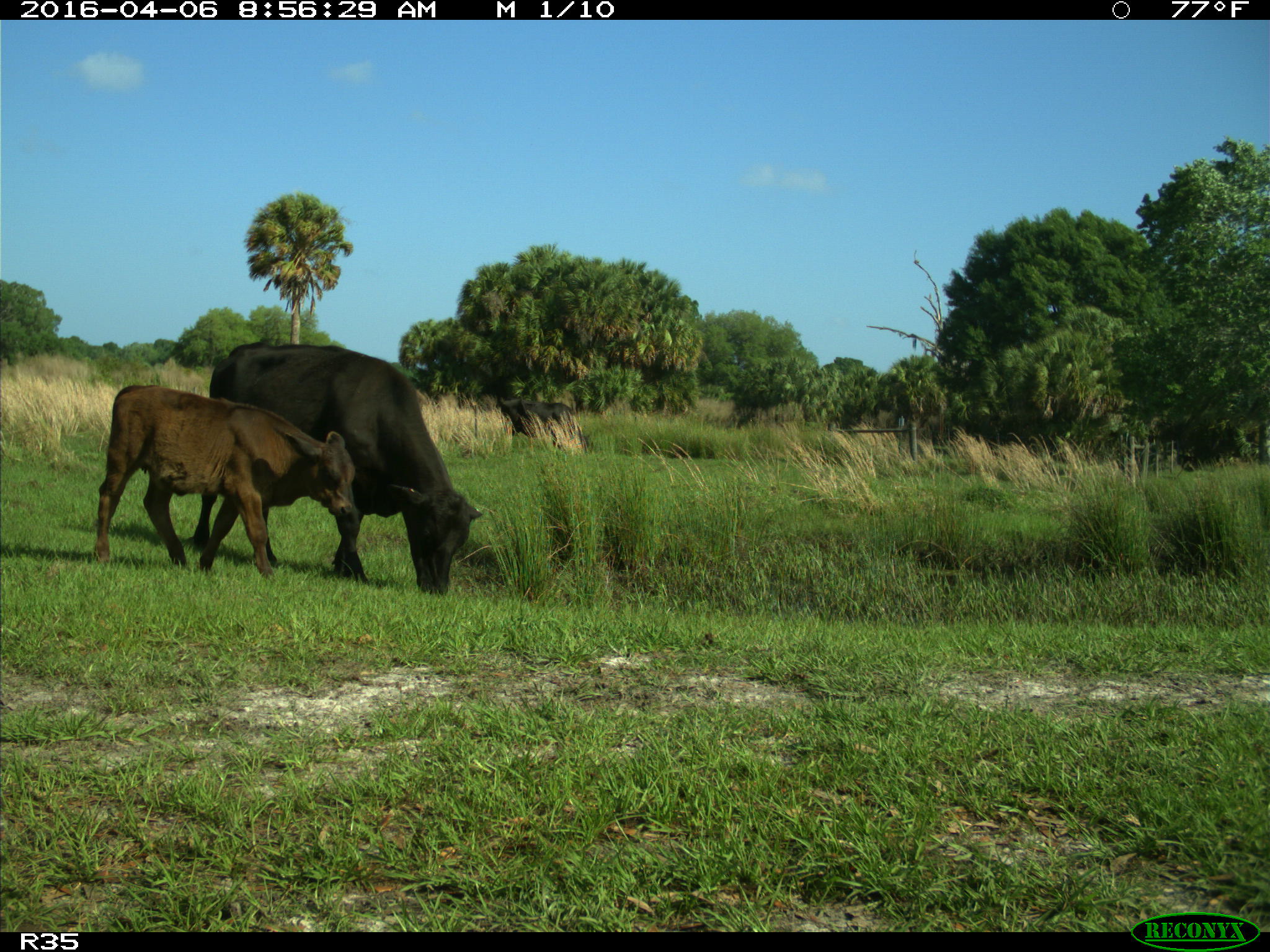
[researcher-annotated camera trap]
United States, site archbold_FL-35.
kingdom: Animalia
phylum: Chordata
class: Mammalia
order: Artiodactyla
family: Bovidae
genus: Bos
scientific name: Bos taurus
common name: domestic cow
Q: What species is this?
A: Bos taurus (domestic cow).